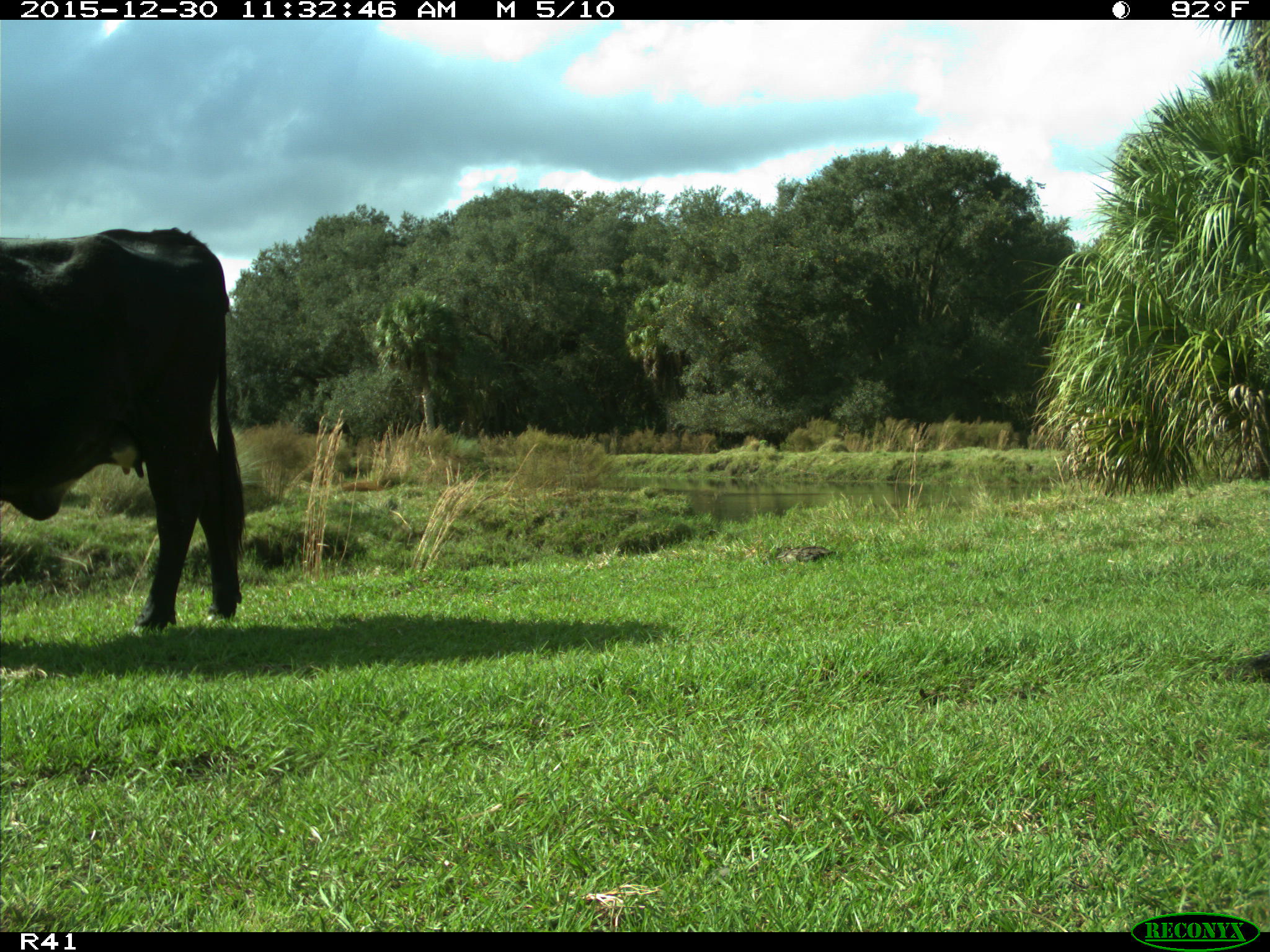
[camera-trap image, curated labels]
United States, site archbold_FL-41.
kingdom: Animalia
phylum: Chordata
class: Mammalia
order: Artiodactyla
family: Bovidae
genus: Bos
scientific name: Bos taurus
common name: domestic cow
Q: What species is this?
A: Bos taurus (domestic cow).